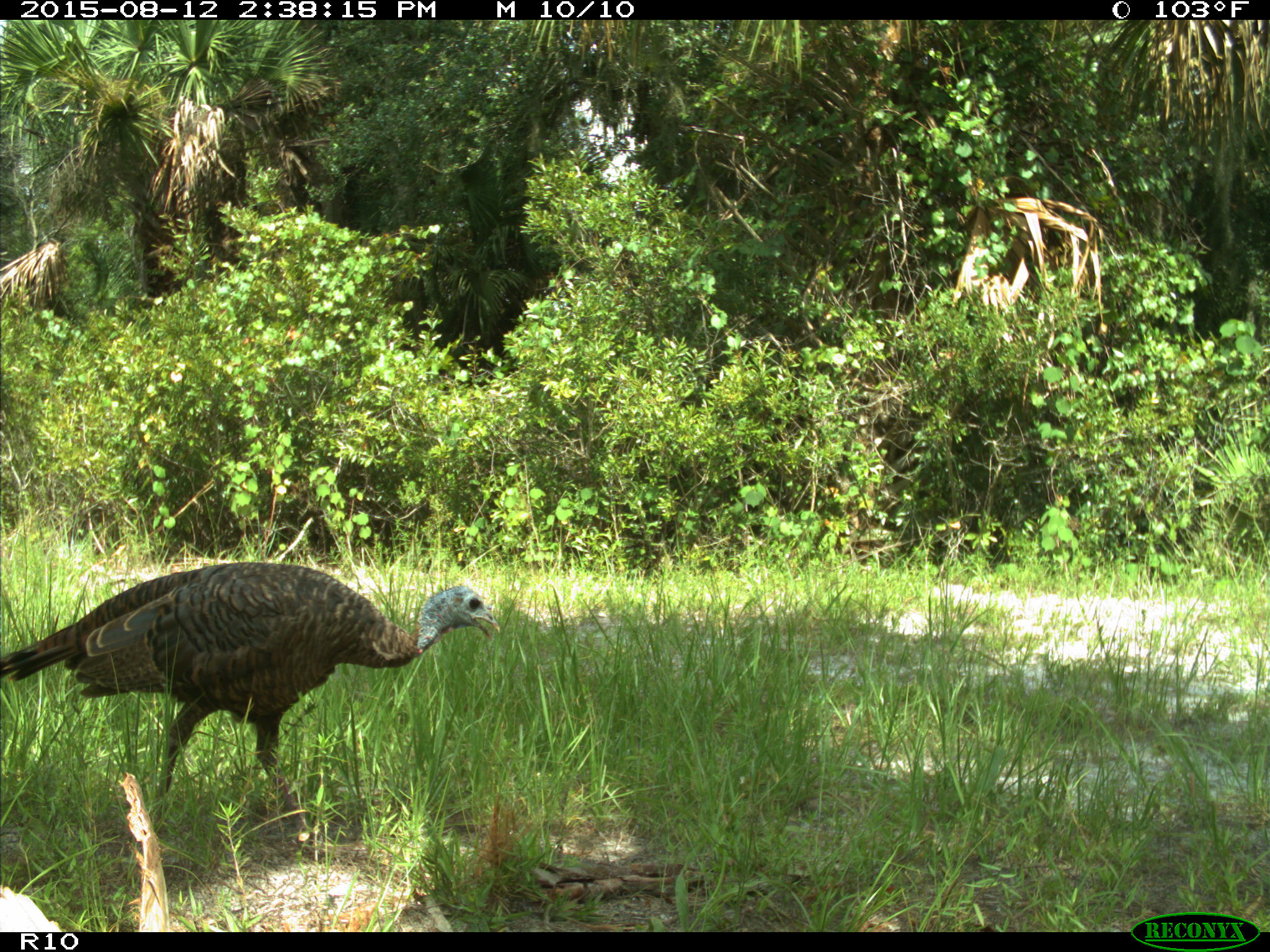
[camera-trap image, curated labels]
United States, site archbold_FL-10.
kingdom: Animalia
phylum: Chordata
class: Aves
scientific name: Aves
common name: birds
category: unidentified bird